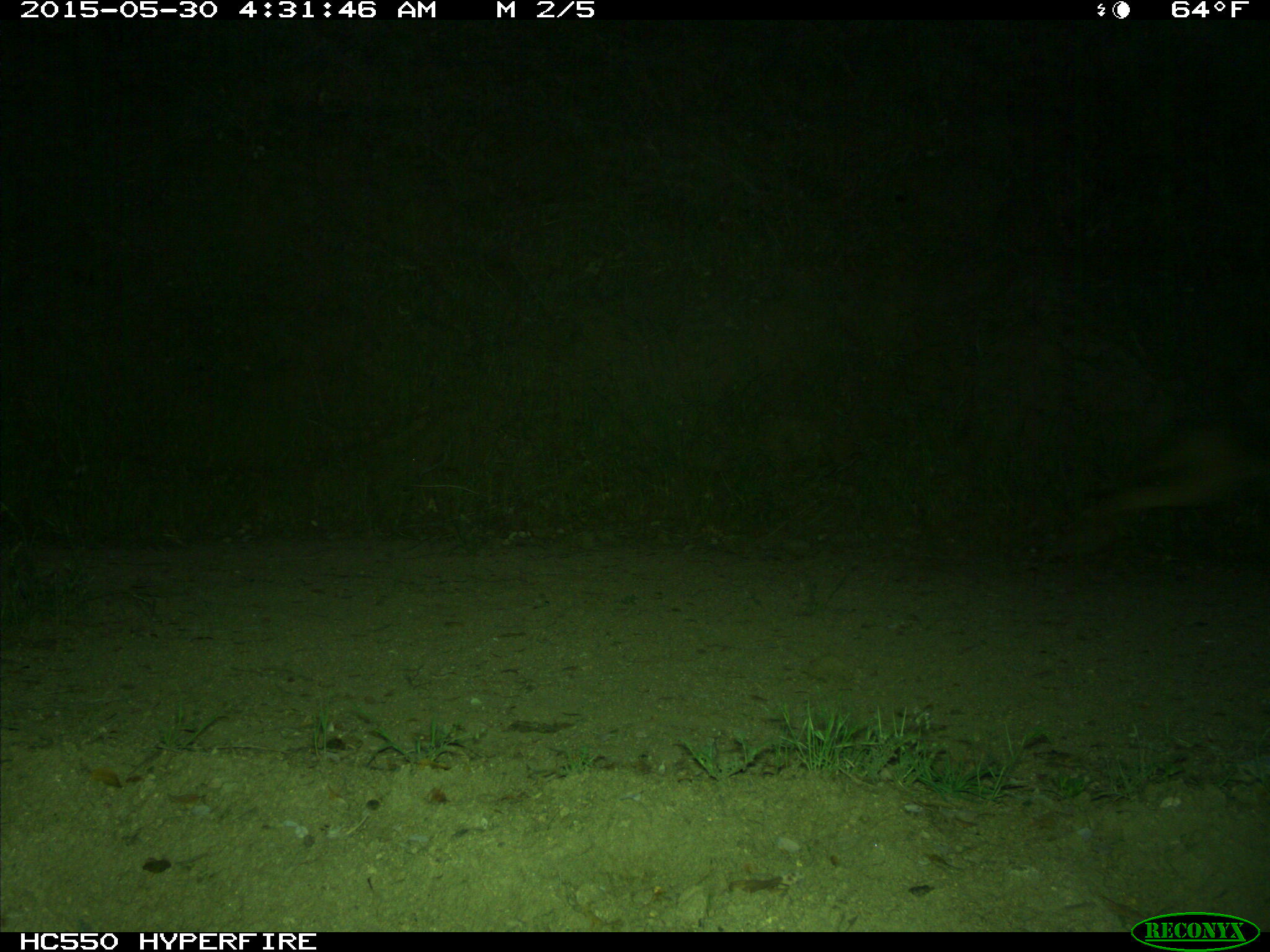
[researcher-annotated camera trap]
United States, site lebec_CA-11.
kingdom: Animalia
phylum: Chordata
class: Mammalia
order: Carnivora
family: Canidae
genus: Canis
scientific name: Canis latrans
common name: coyote